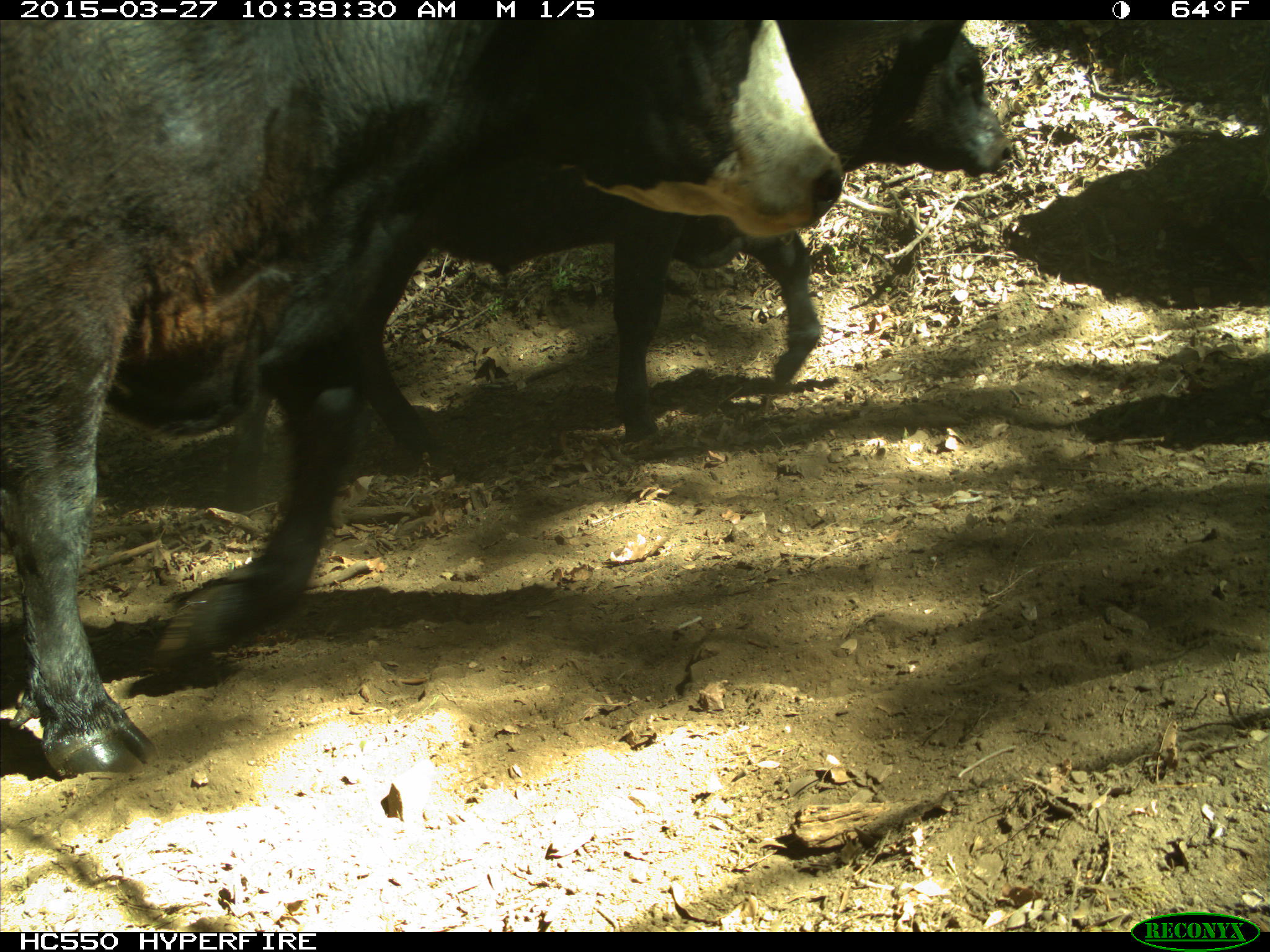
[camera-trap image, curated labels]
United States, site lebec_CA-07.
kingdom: Animalia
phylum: Chordata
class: Mammalia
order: Artiodactyla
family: Bovidae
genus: Bos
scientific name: Bos taurus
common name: domestic cow